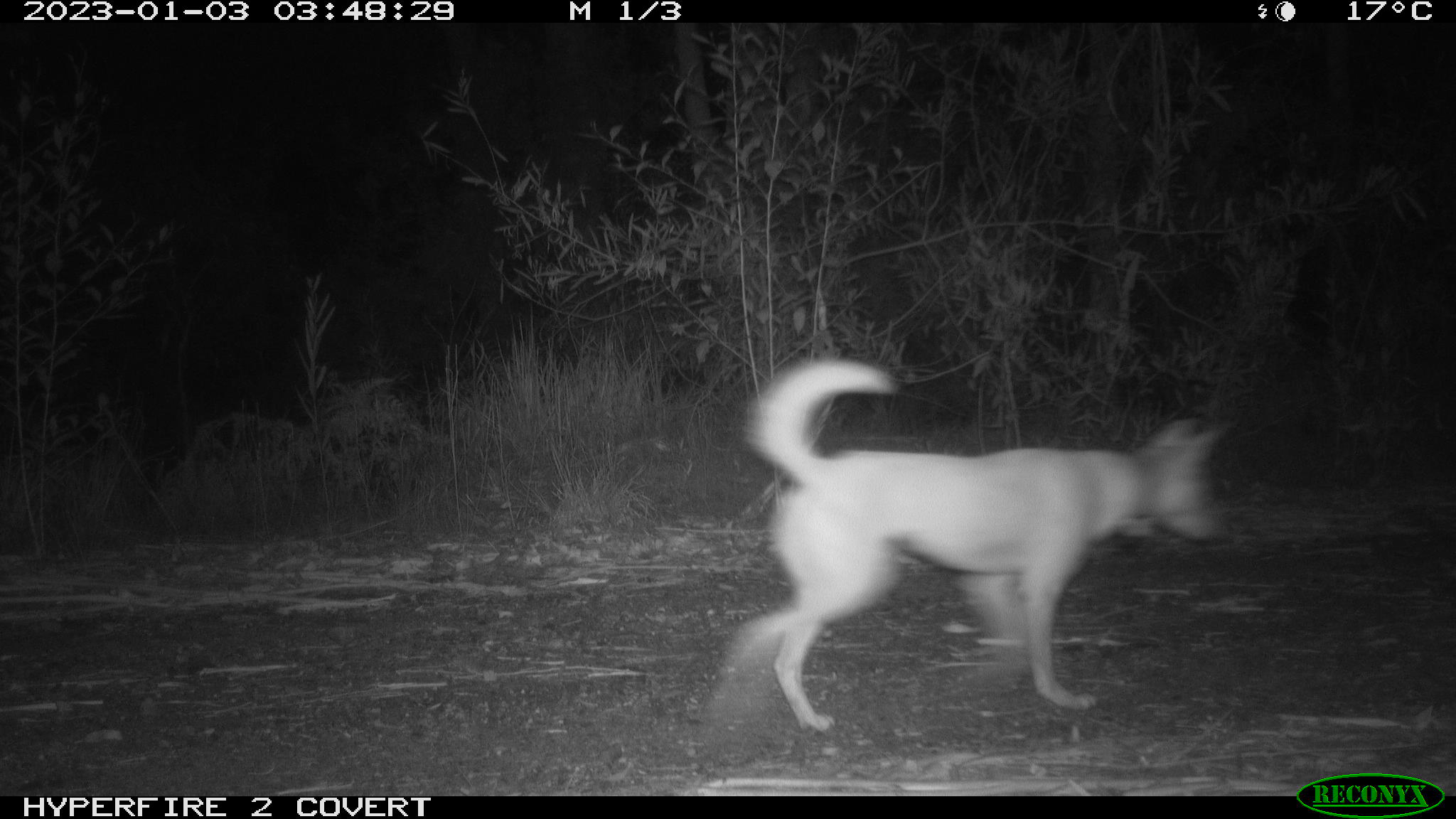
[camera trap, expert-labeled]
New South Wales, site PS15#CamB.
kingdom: Animalia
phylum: Chordata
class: Mammalia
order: Carnivora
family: Canidae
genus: Canis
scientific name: Canis familiaris dingo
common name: dingo